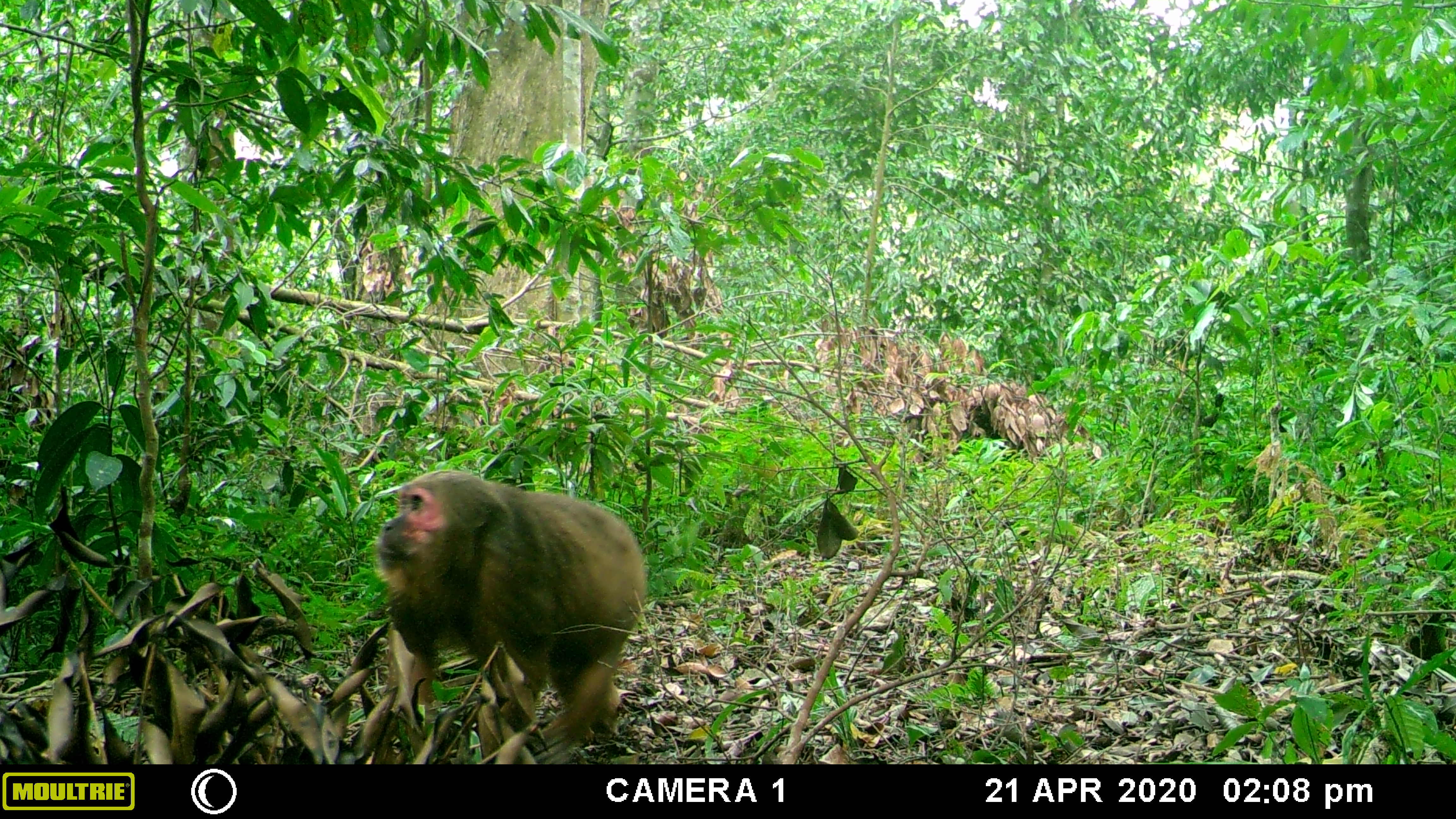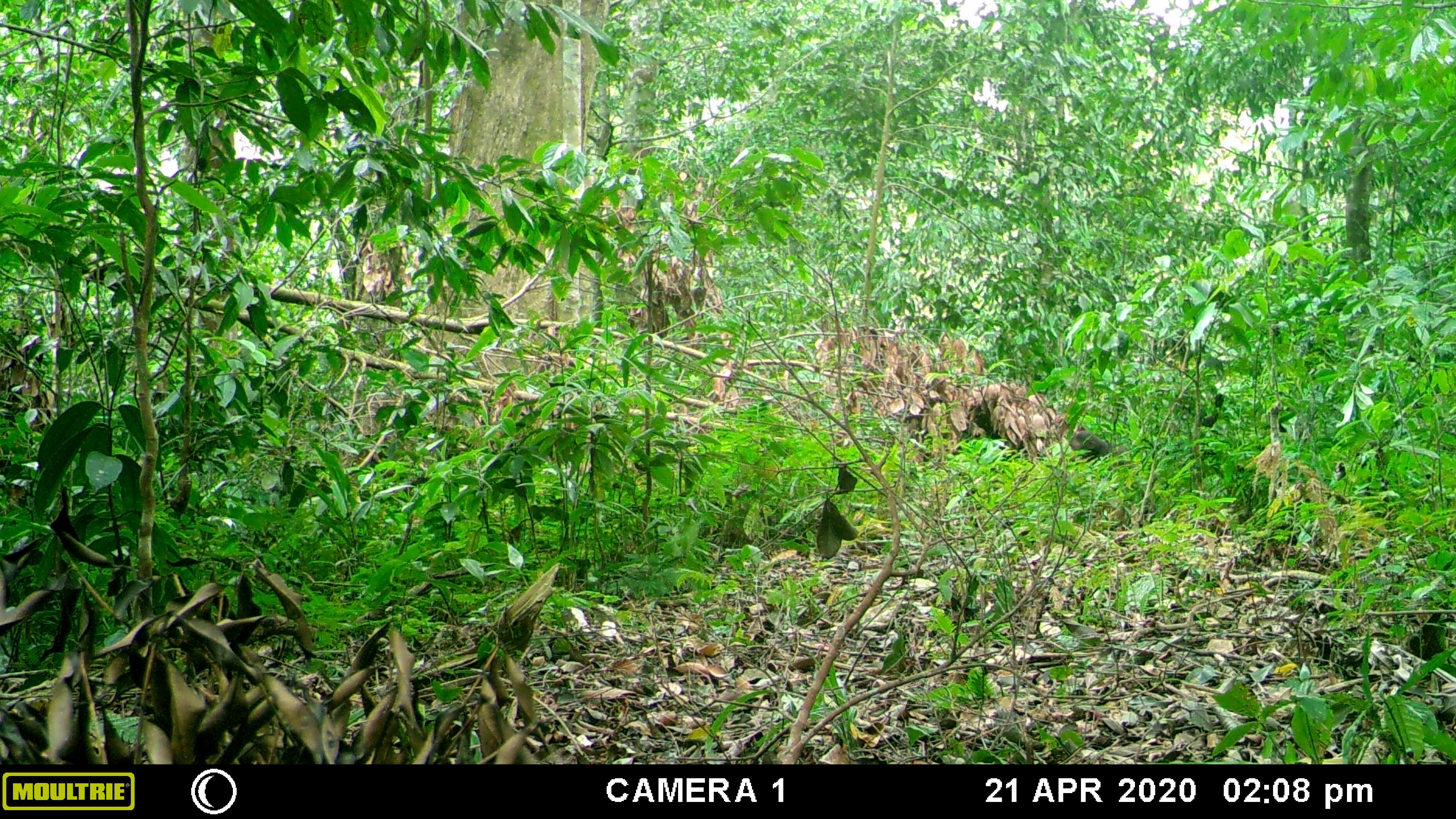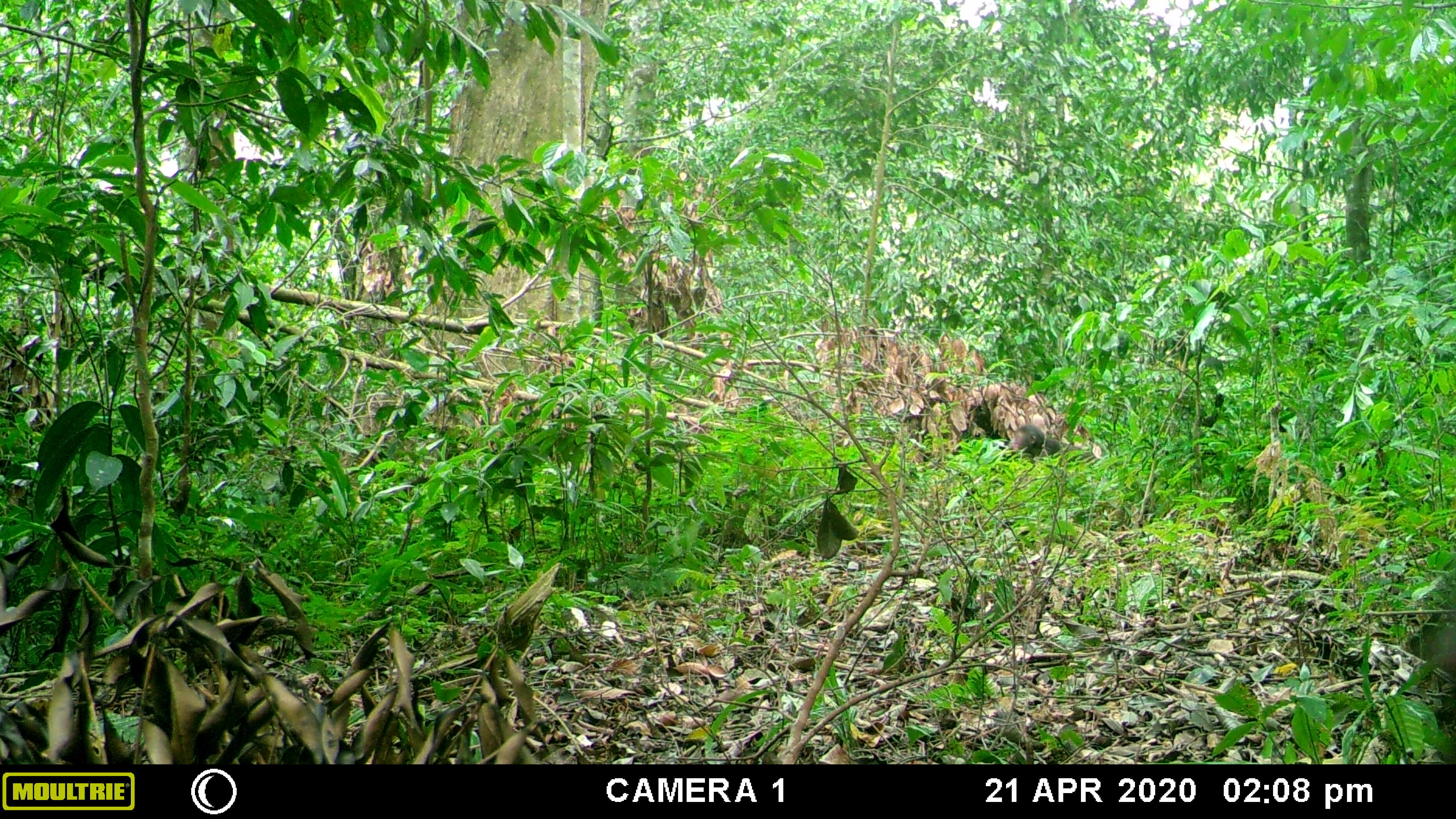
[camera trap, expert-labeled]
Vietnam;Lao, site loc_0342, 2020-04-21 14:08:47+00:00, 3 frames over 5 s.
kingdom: Animalia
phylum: Chordata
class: Mammalia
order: Primates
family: Cercopithecidae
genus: Macaca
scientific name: Macaca arctoides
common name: stump-tailed macaque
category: stump tailed macaque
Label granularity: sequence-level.